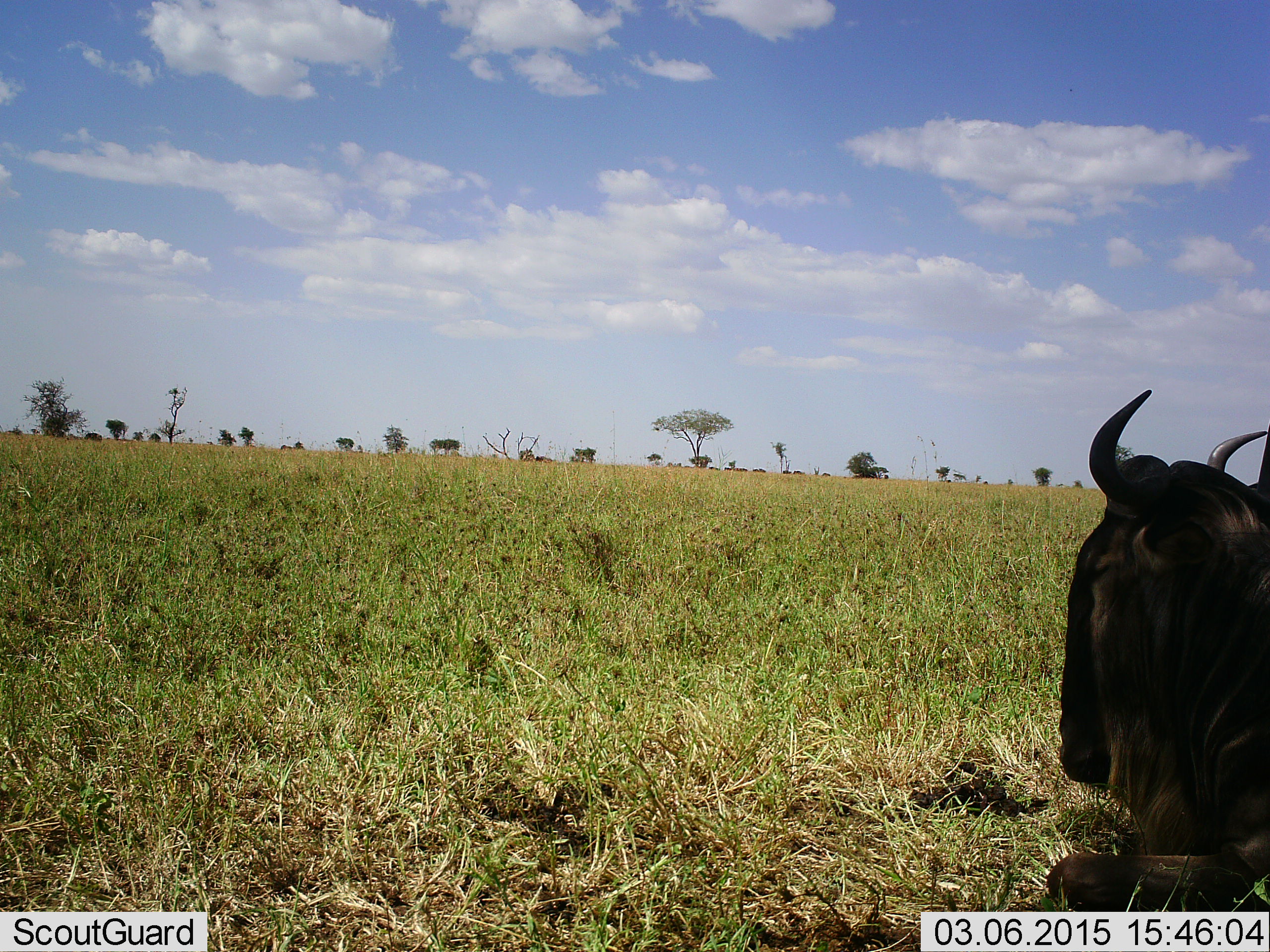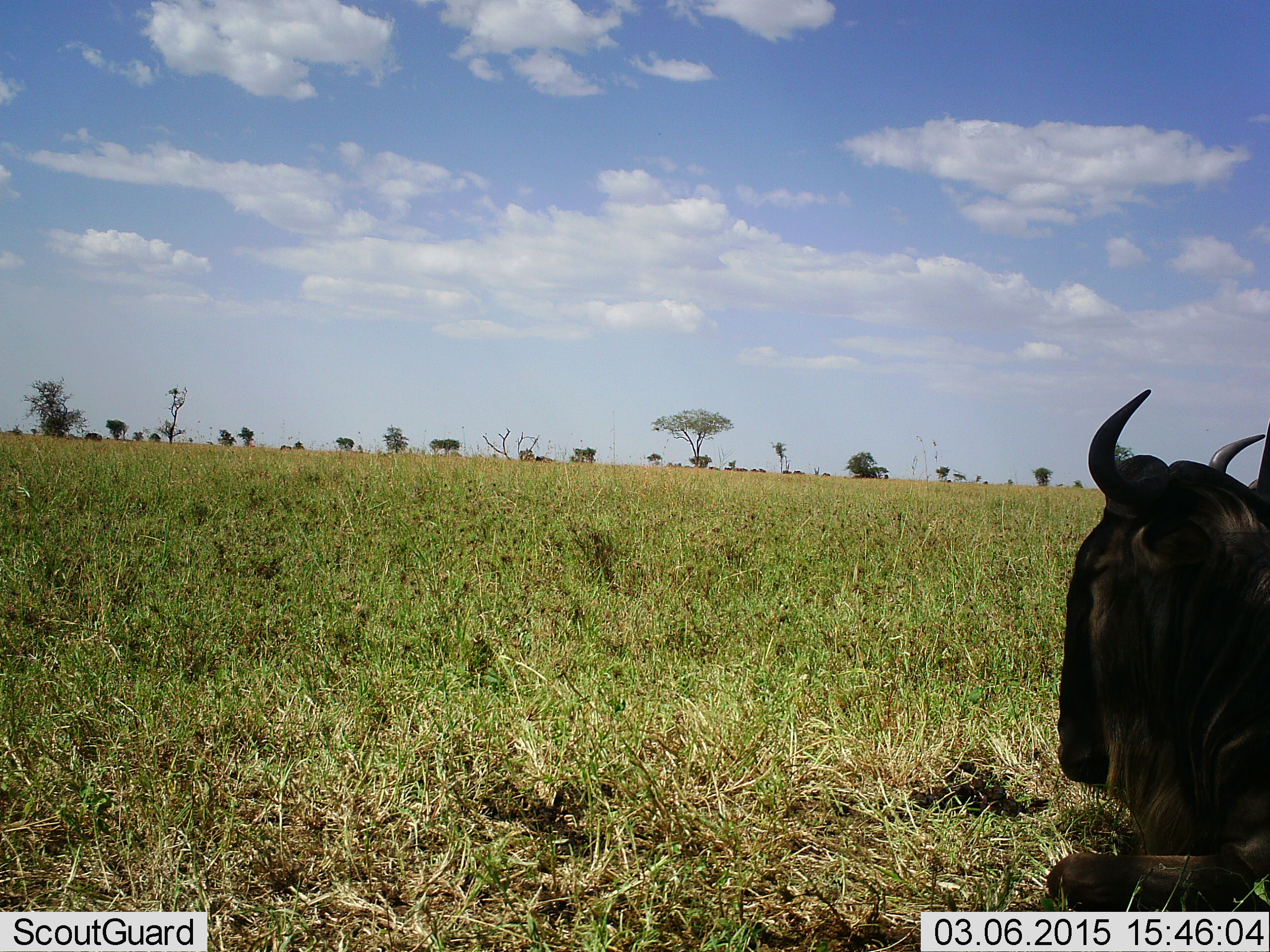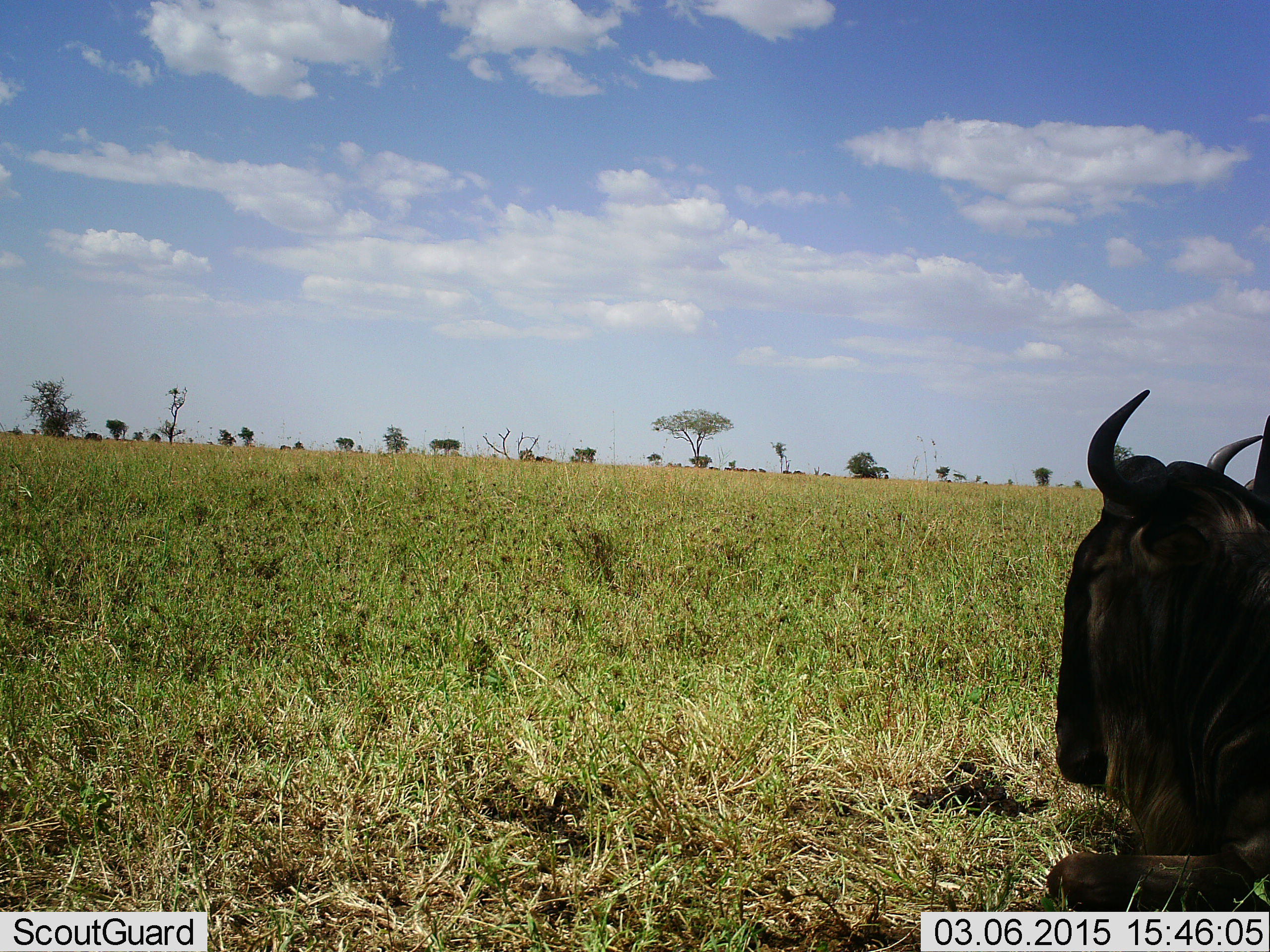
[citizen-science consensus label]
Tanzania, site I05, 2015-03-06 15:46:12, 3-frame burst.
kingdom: Animalia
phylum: Chordata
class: Mammalia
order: Artiodactyla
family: Bovidae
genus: Connochaetes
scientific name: Connochaetes taurinus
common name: blue wildebeest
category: wildebeest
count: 1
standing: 10%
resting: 100%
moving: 20%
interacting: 0%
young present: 0%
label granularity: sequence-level